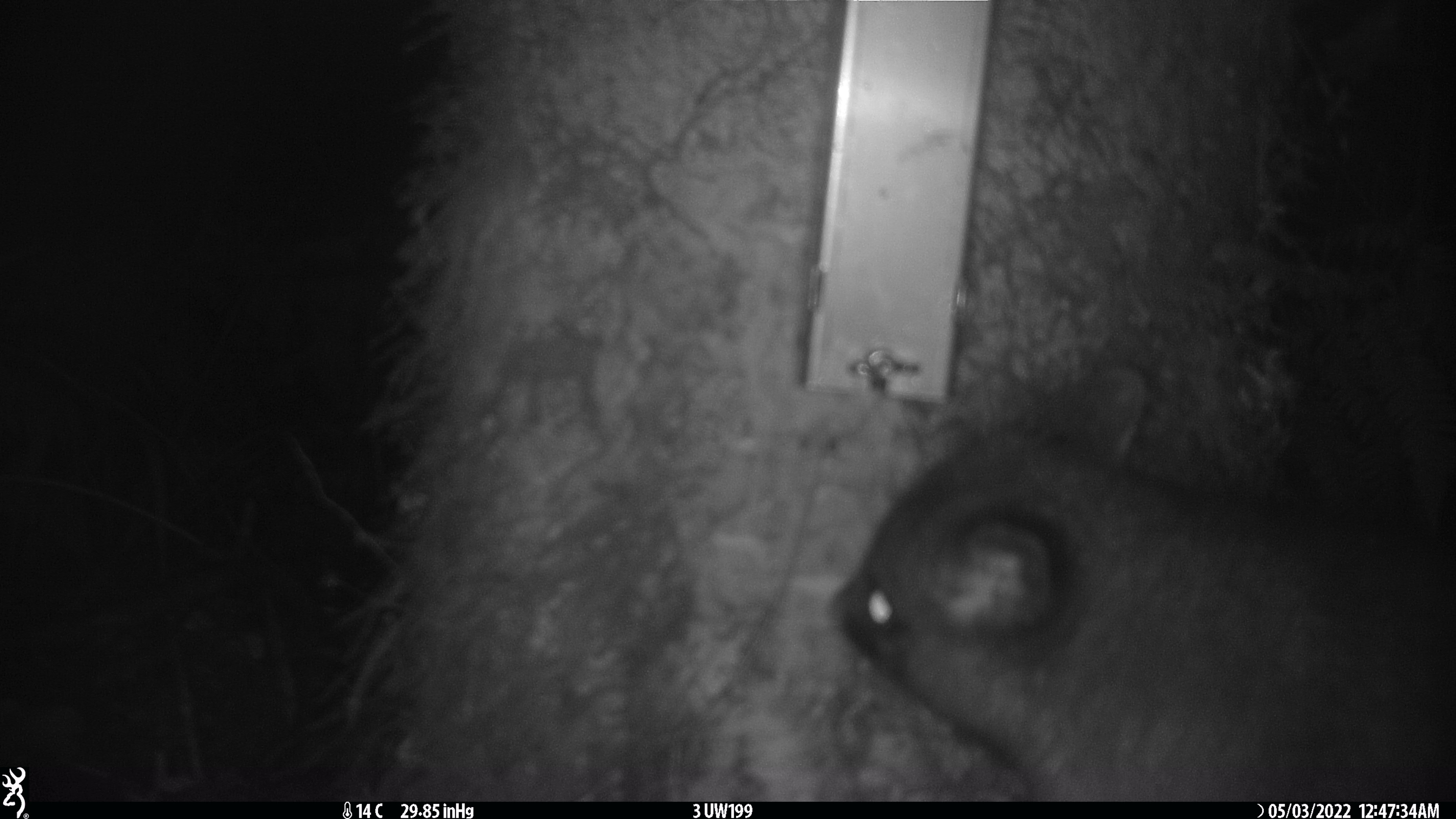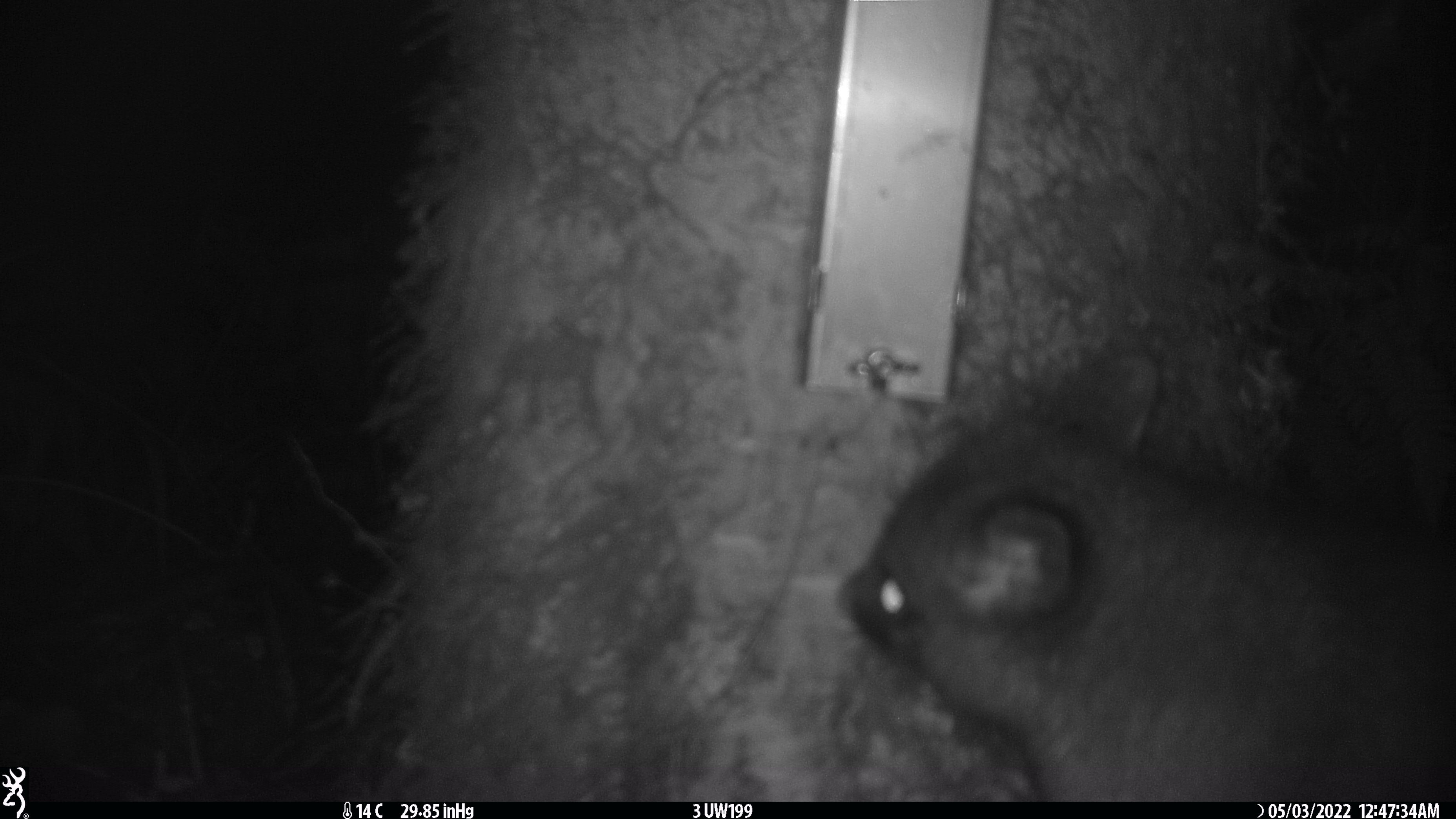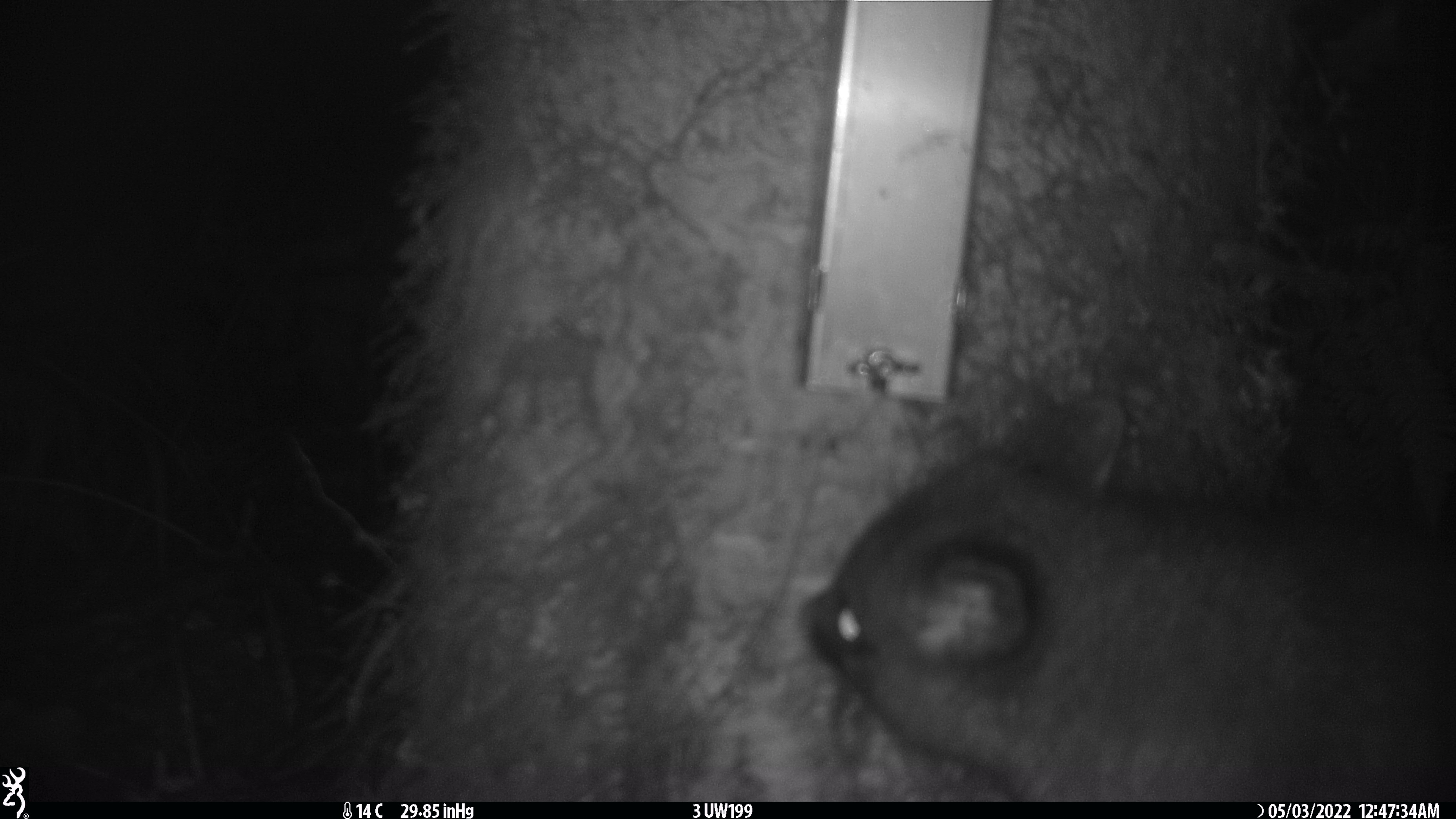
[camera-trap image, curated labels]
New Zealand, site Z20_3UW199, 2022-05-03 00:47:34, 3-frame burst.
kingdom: Animalia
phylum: Chordata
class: Mammalia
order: Diprotodontia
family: Phalangeridae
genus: Trichosurus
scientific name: Trichosurus vulpecula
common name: common brushtail possum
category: possum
Possum (common brushtail possum) (Trichosurus vulpecula).